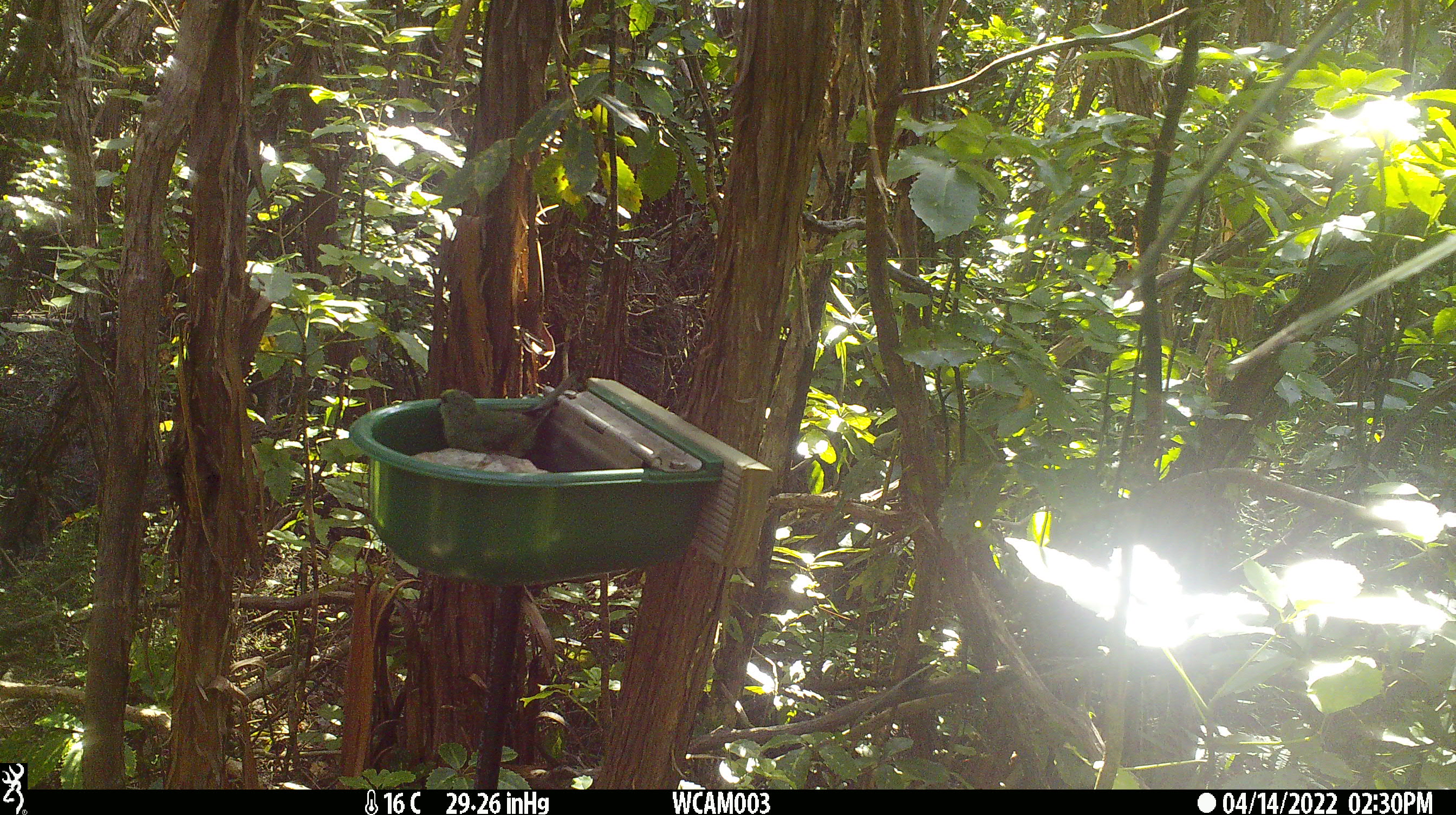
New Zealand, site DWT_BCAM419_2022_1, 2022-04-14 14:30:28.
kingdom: Animalia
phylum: Chordata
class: Aves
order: Psittaciformes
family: Psittaculidae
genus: Cyanoramphus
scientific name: Cyanoramphus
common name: parakeet